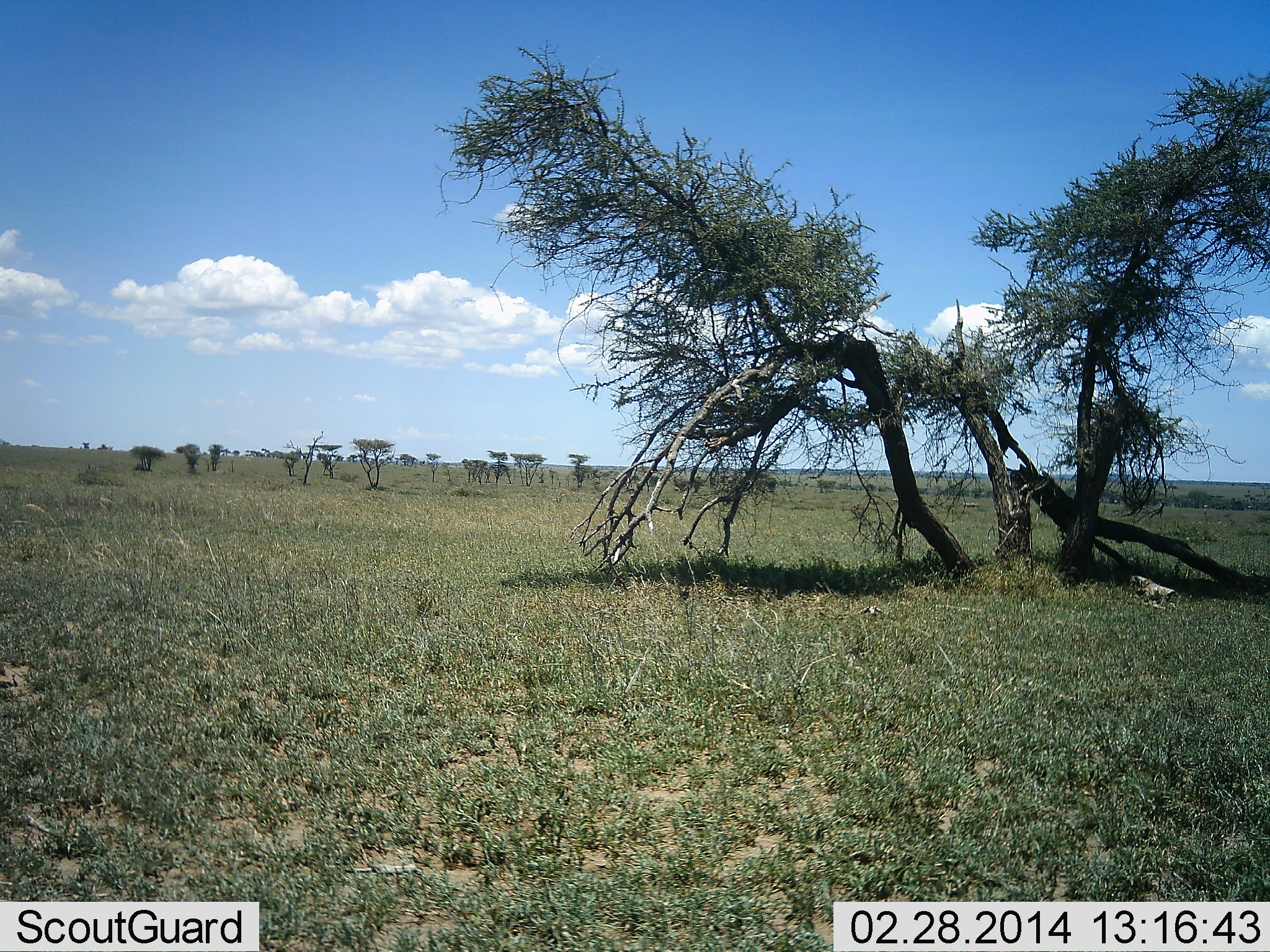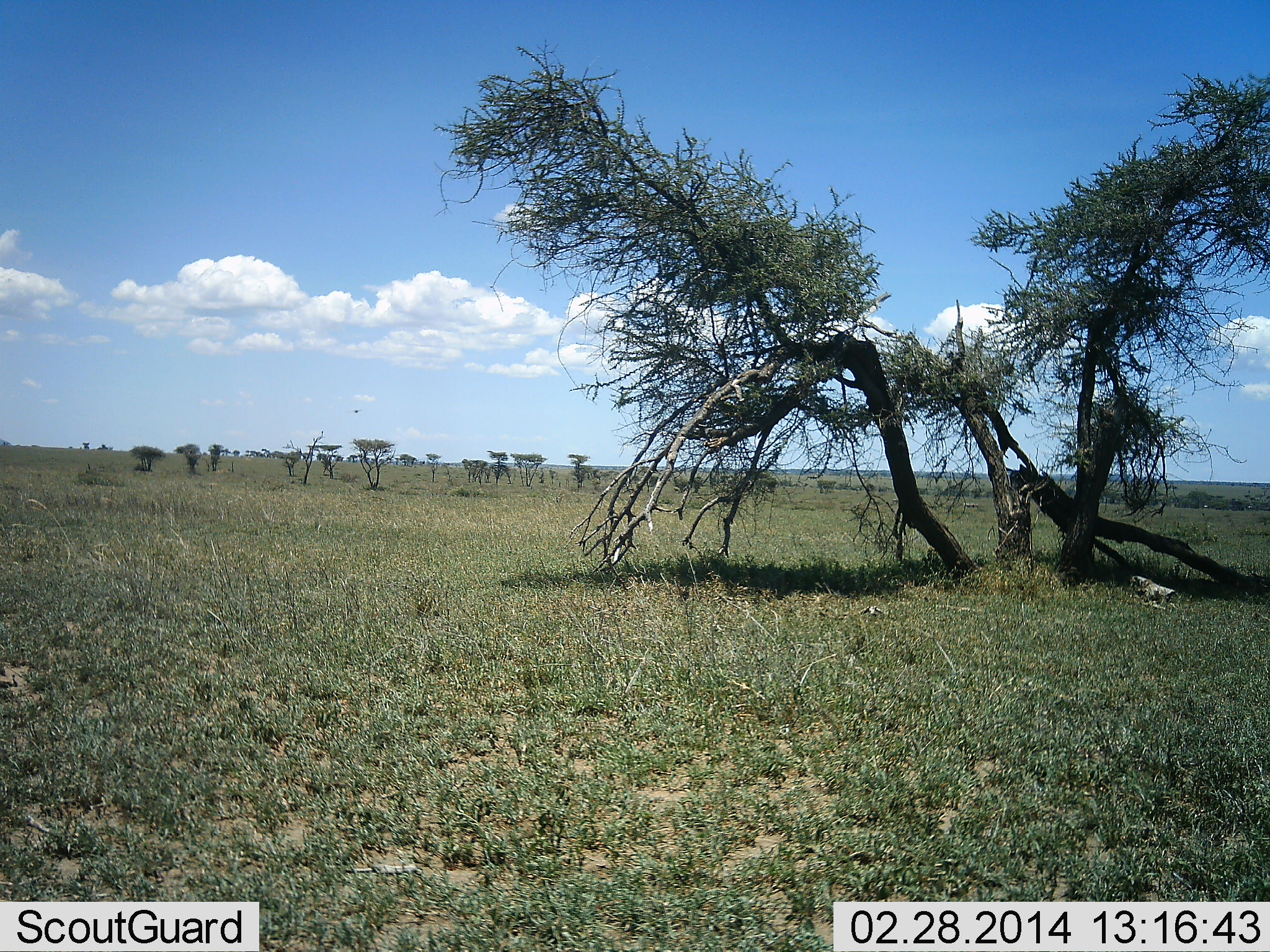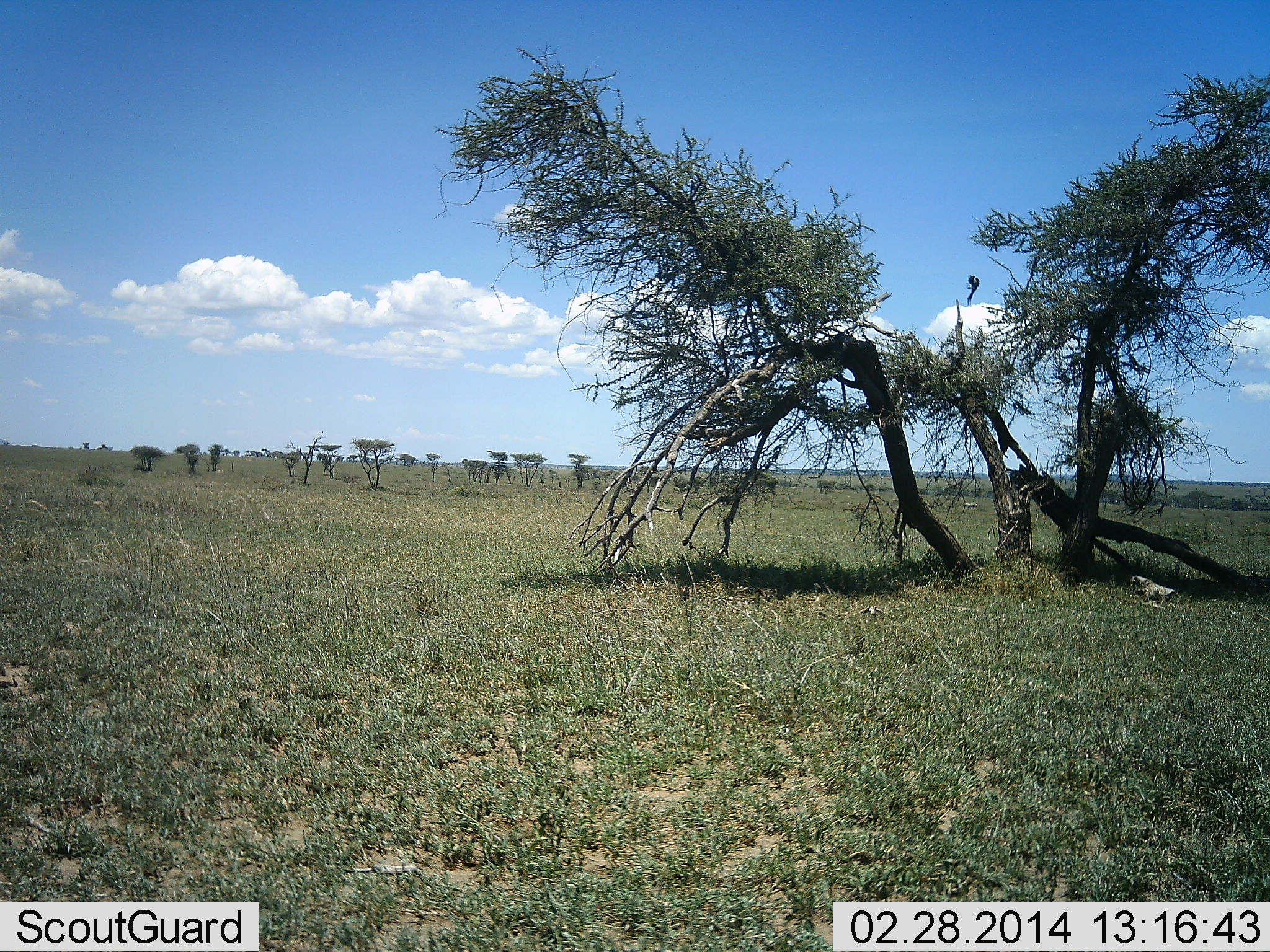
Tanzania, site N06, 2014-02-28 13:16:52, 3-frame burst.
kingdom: Animalia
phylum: Chordata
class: Aves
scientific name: Aves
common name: bird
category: otherbird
Otherbird (bird) (Aves), count 1. Behavior (volunteer vote fractions): standing 0%, resting 0%, moving 100%, interacting 0%. Young present (vote fraction): 0%. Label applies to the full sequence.